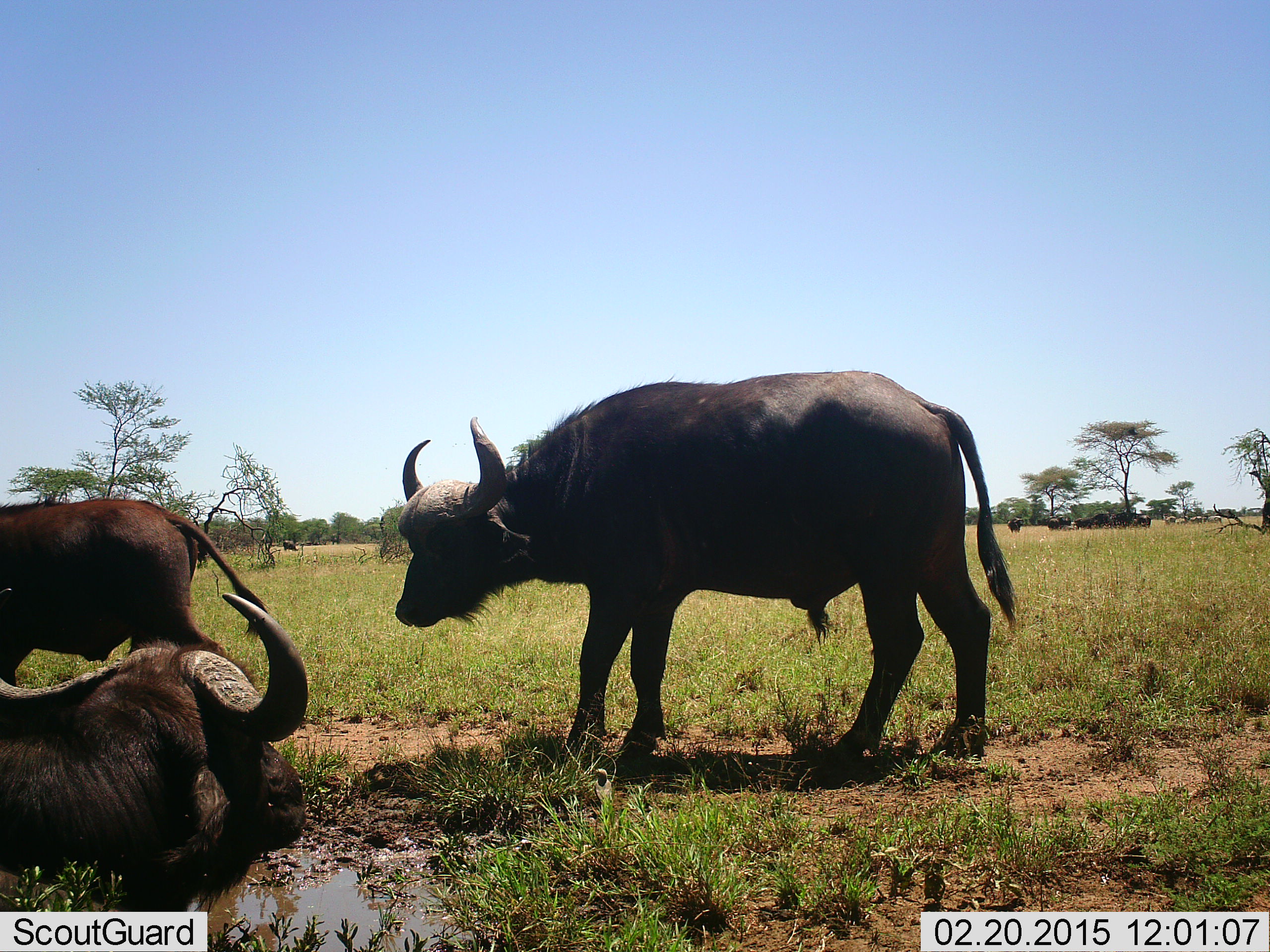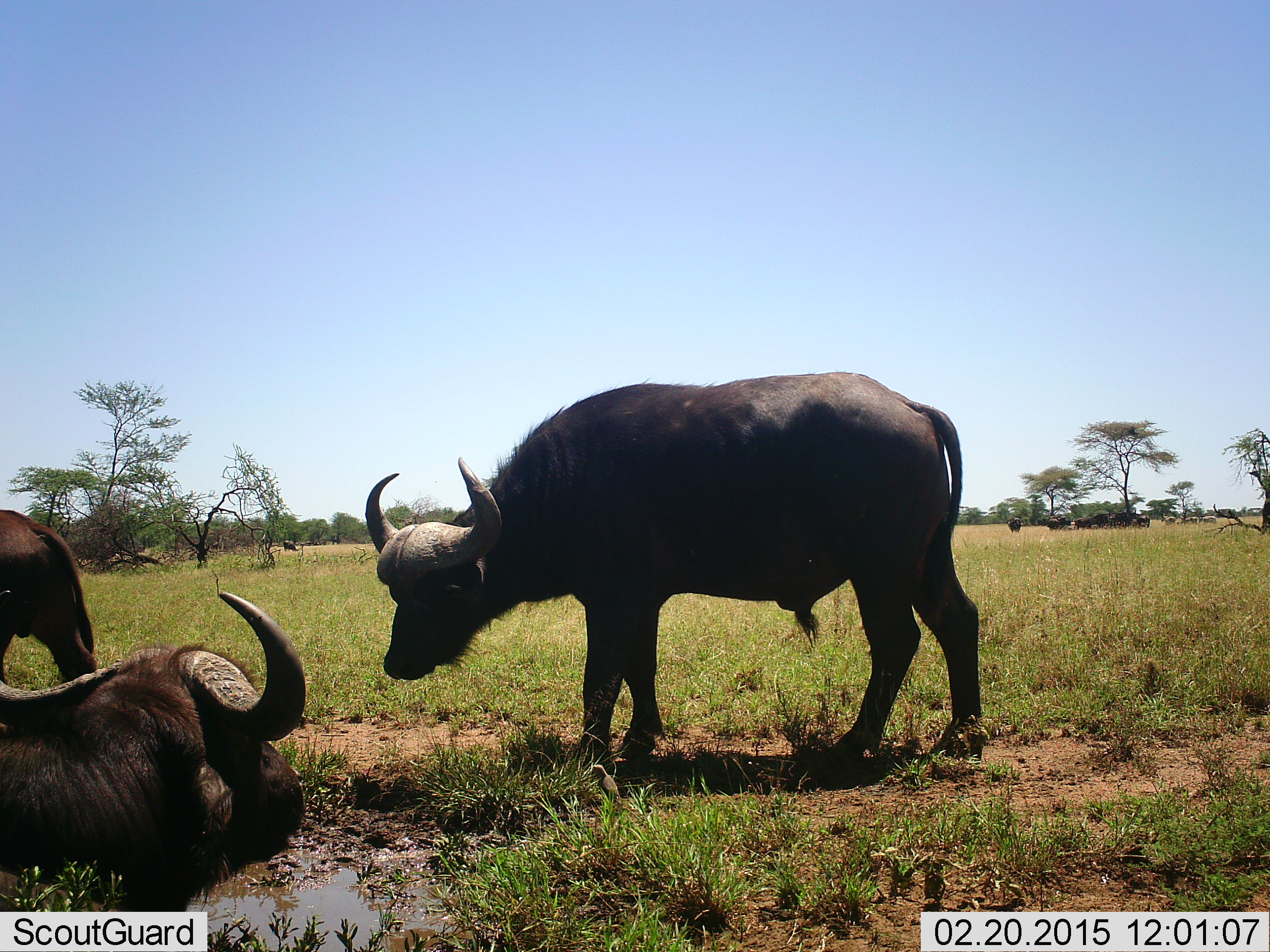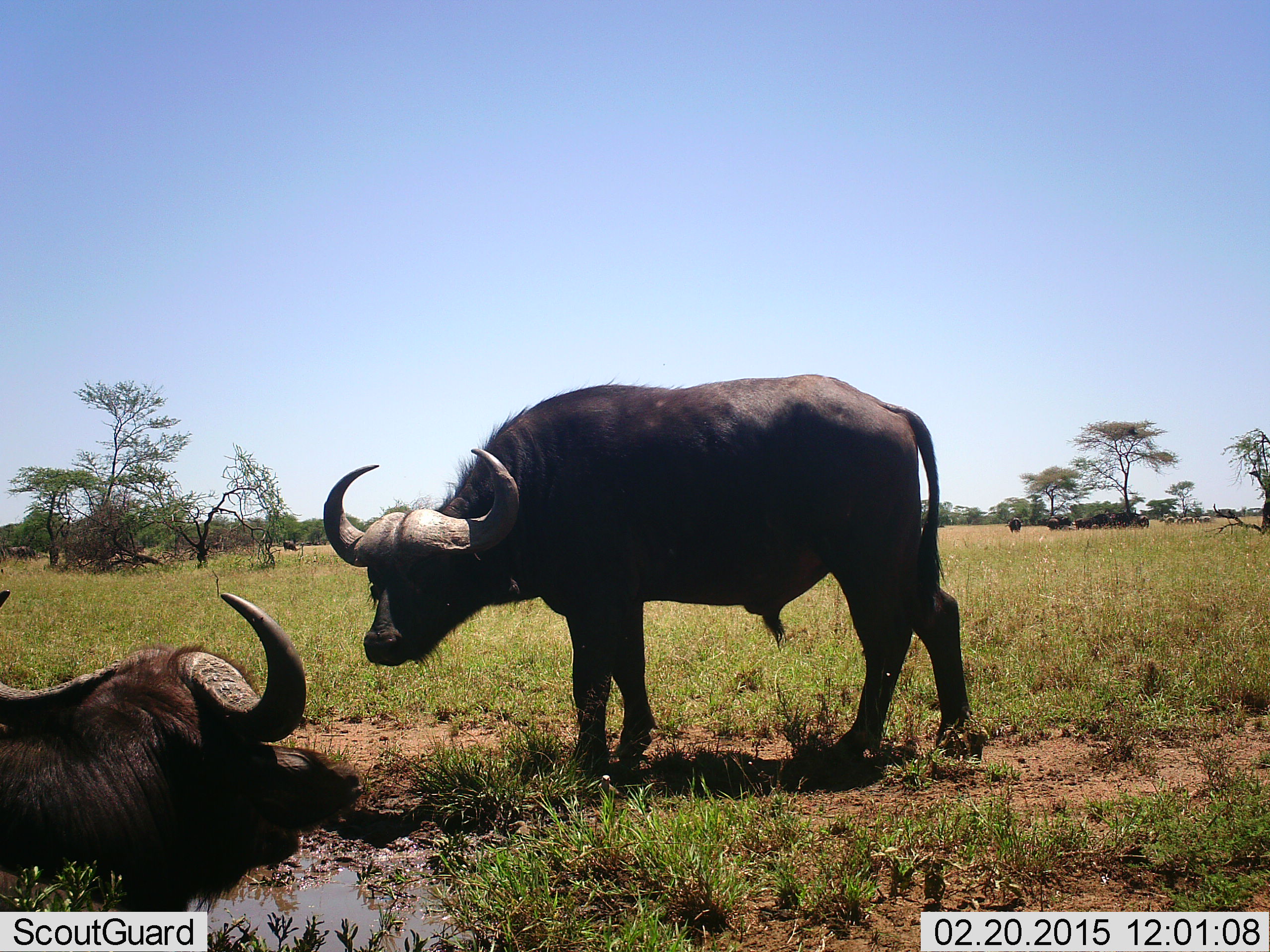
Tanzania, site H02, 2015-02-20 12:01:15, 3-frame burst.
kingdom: Animalia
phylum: Chordata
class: Mammalia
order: Artiodactyla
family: Bovidae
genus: Syncerus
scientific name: Syncerus caffer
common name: cape buffalo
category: buffalo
Buffalo (cape buffalo) (Syncerus caffer), count 3. Behavior (volunteer vote fractions): standing 91%, resting 91%, moving 36%, interacting 9%. Young present (vote fraction): 0%. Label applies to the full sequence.